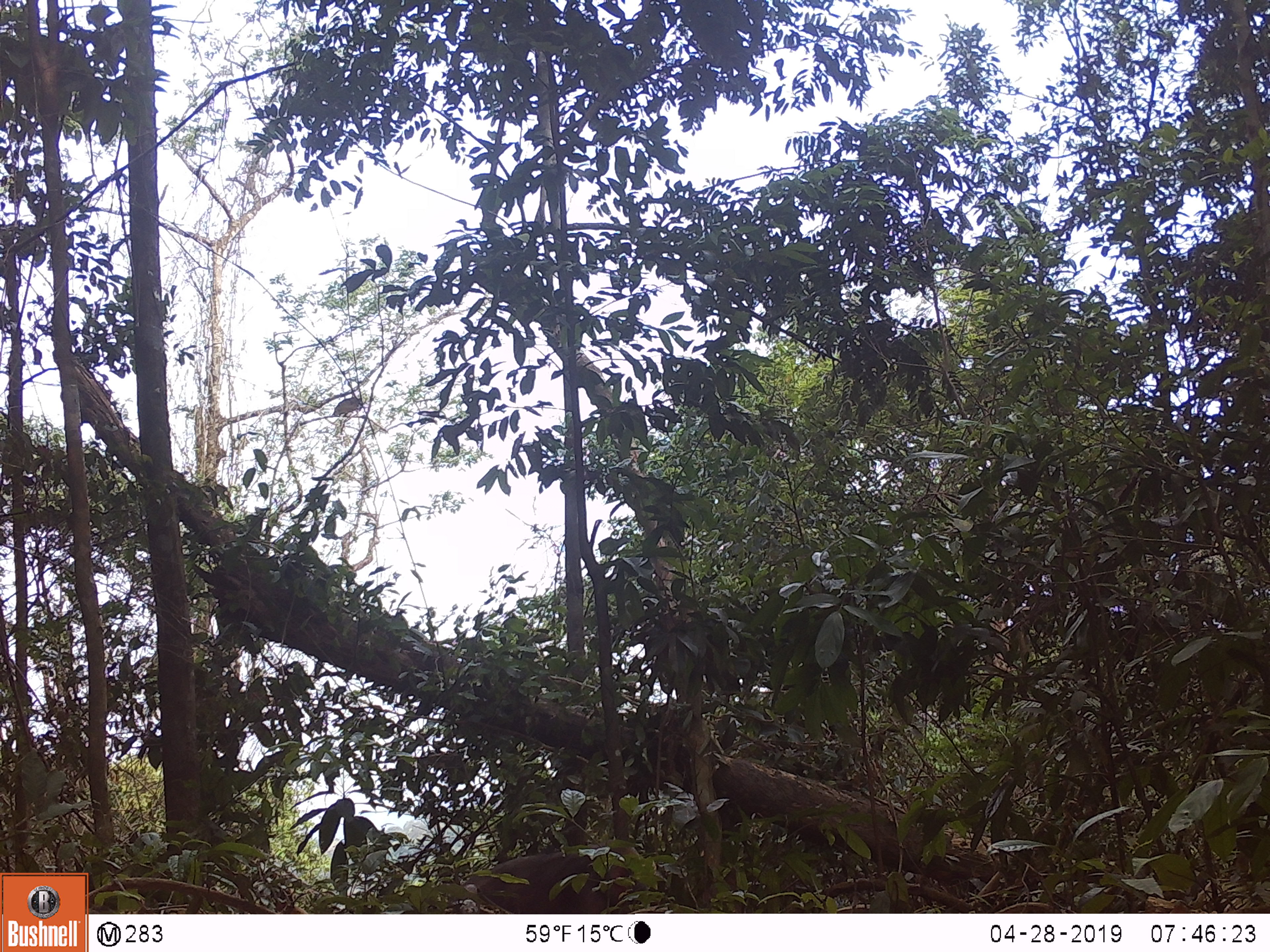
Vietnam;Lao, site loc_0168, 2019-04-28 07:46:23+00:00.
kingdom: Animalia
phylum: Chordata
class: Mammalia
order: Primates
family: Cercopithecidae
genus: Macaca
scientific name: Macaca arctoides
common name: stump-tailed macaque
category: stump tailed macaque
Stump tailed macaque (stump-tailed macaque) (Macaca arctoides). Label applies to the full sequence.